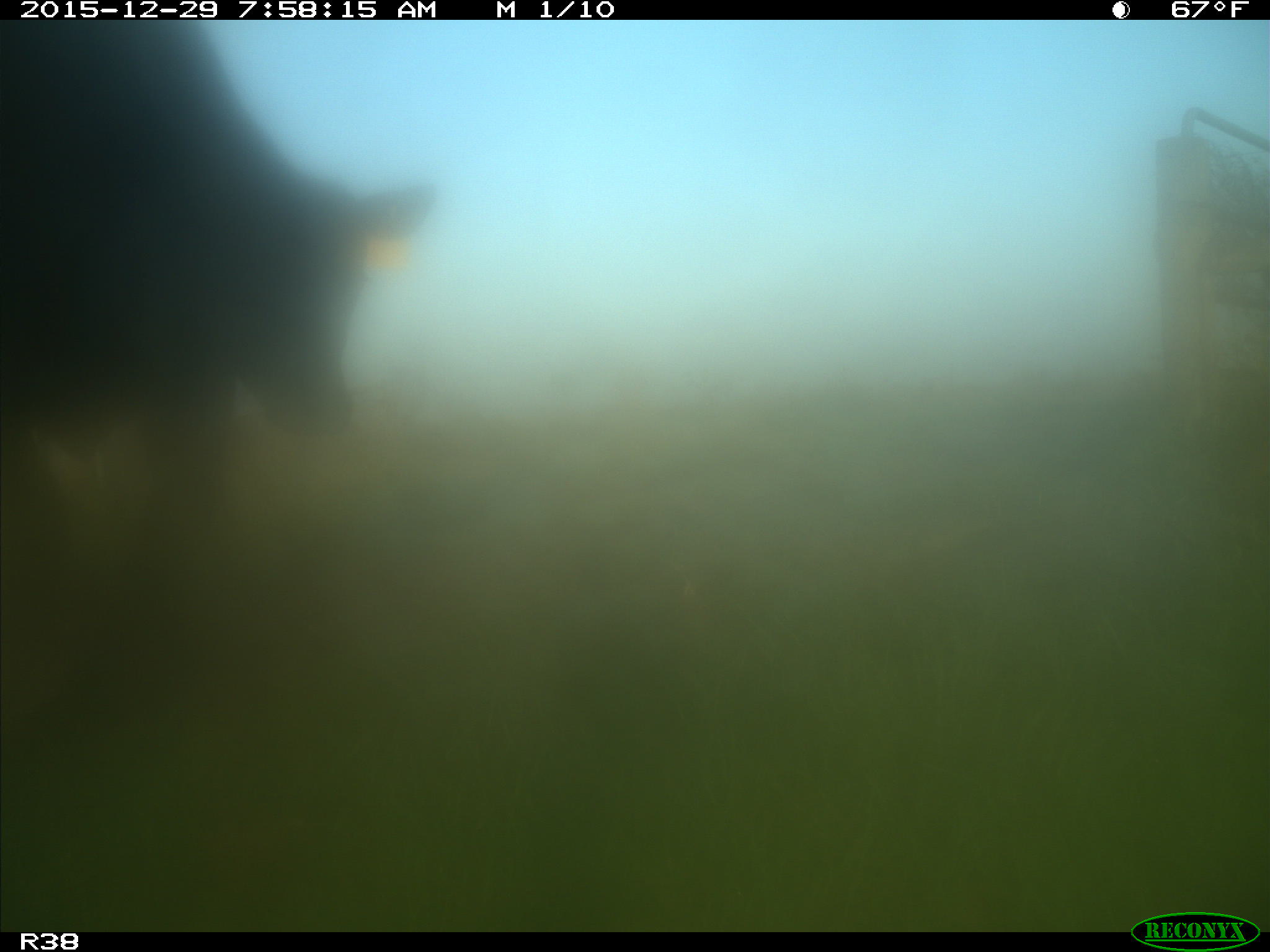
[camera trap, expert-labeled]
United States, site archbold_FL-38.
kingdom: Animalia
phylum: Chordata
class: Mammalia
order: Artiodactyla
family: Bovidae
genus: Bos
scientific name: Bos taurus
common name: domestic cow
Bos taurus (domestic cow).